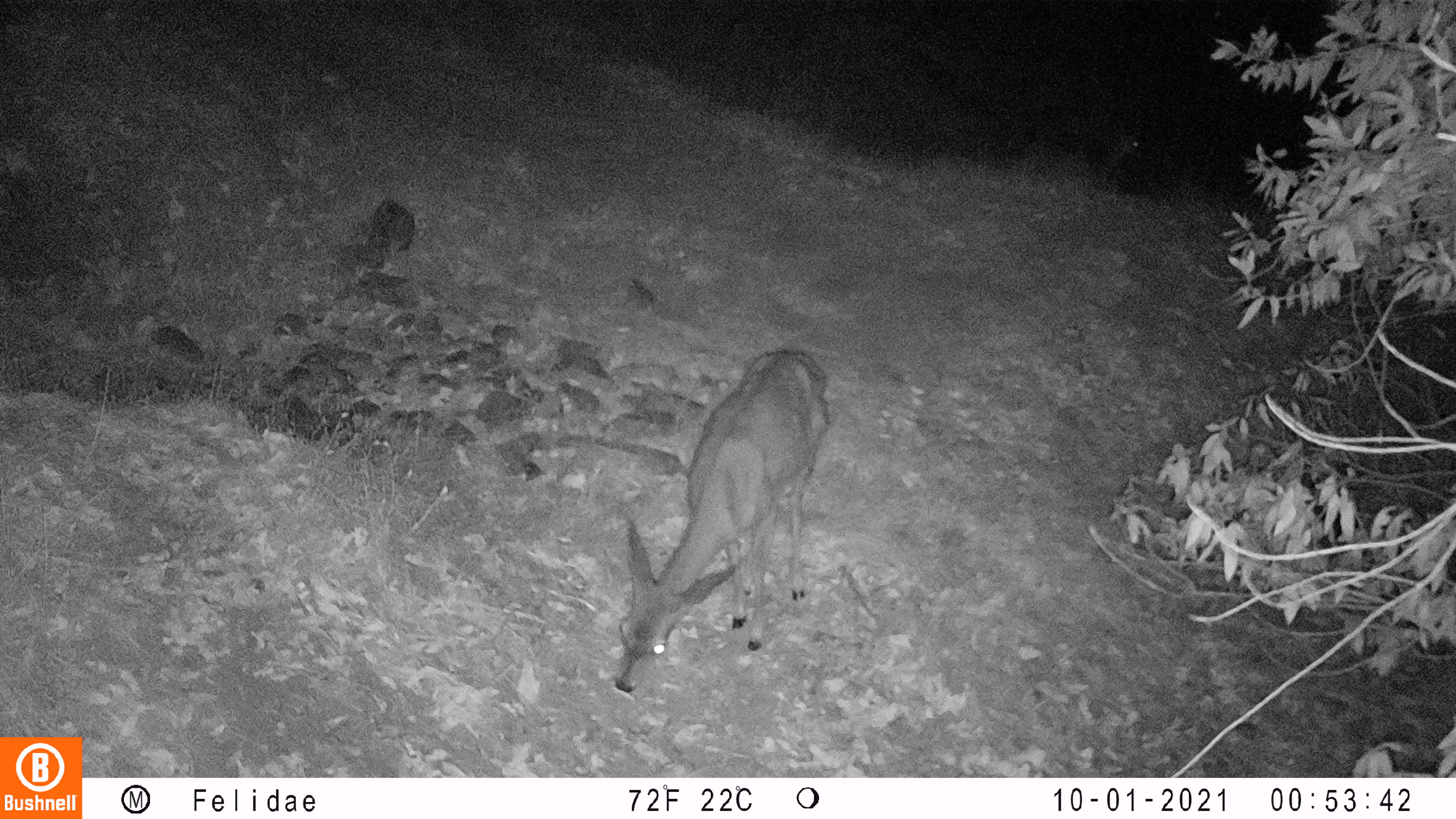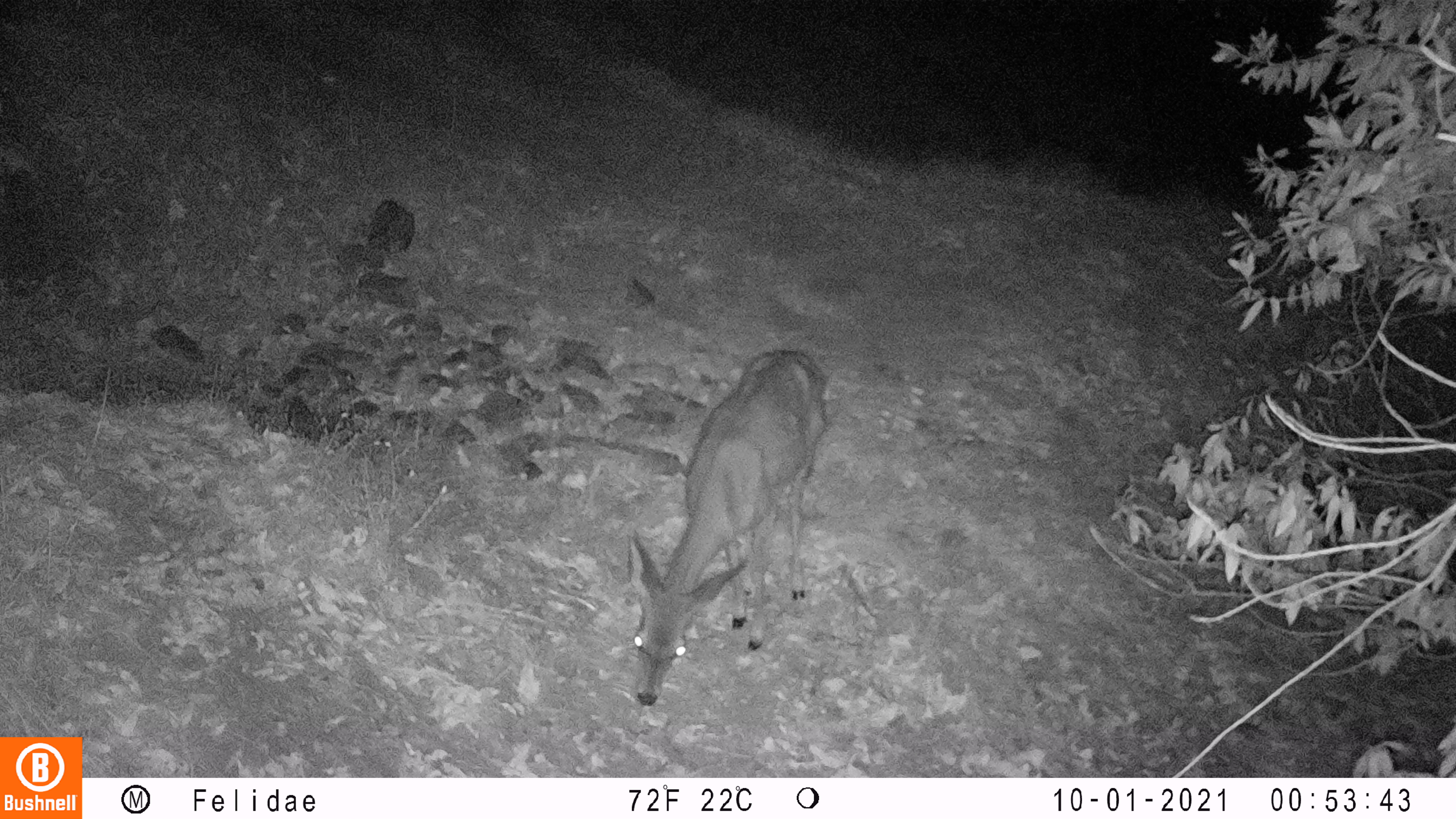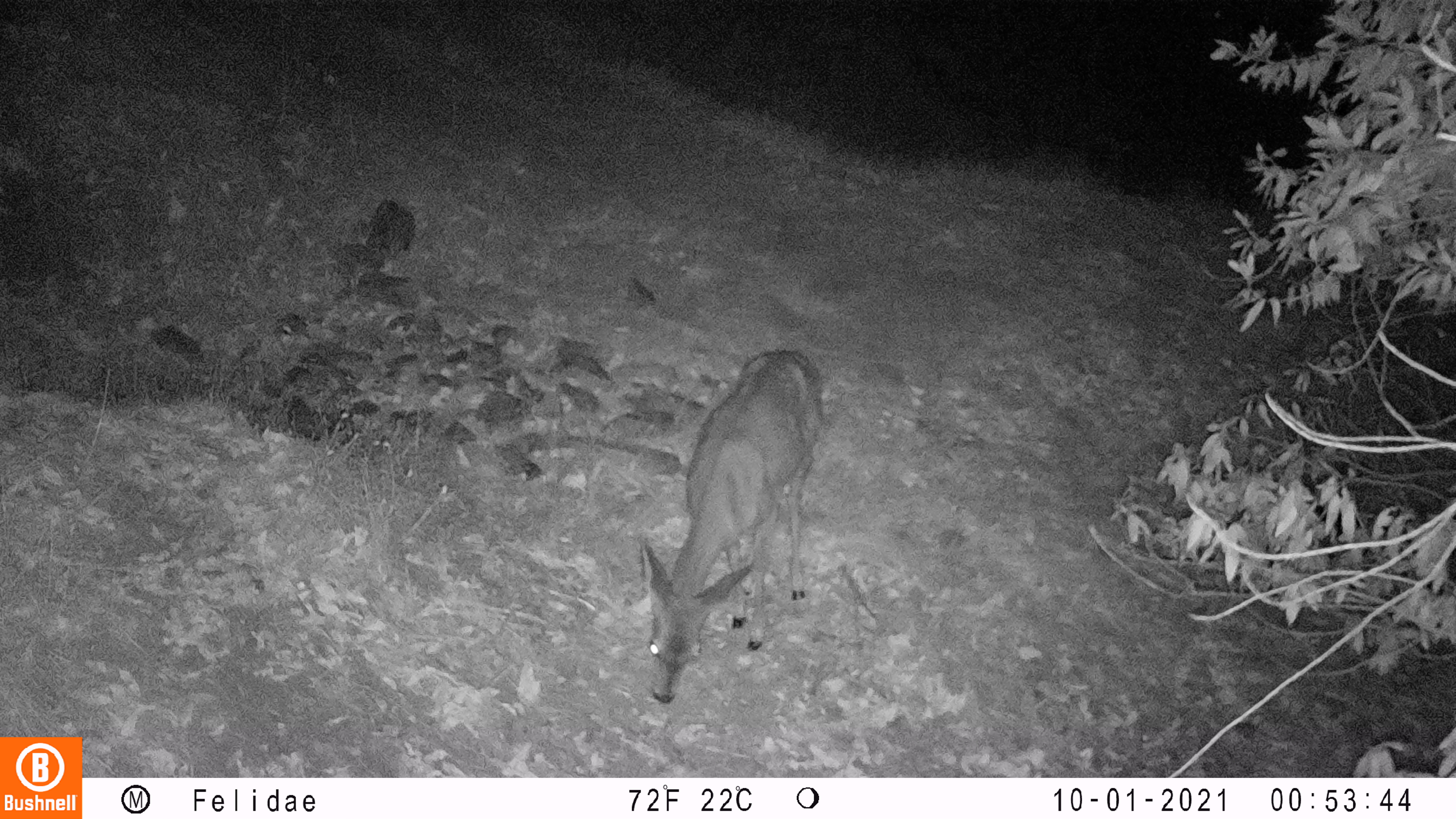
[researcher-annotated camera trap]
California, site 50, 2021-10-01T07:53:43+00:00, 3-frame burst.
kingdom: Animalia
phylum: Chordata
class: Mammalia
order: Artiodactyla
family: Cervidae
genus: Odocoileus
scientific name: Odocoileus hemionus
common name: mule deer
Mule deer (Odocoileus hemionus).